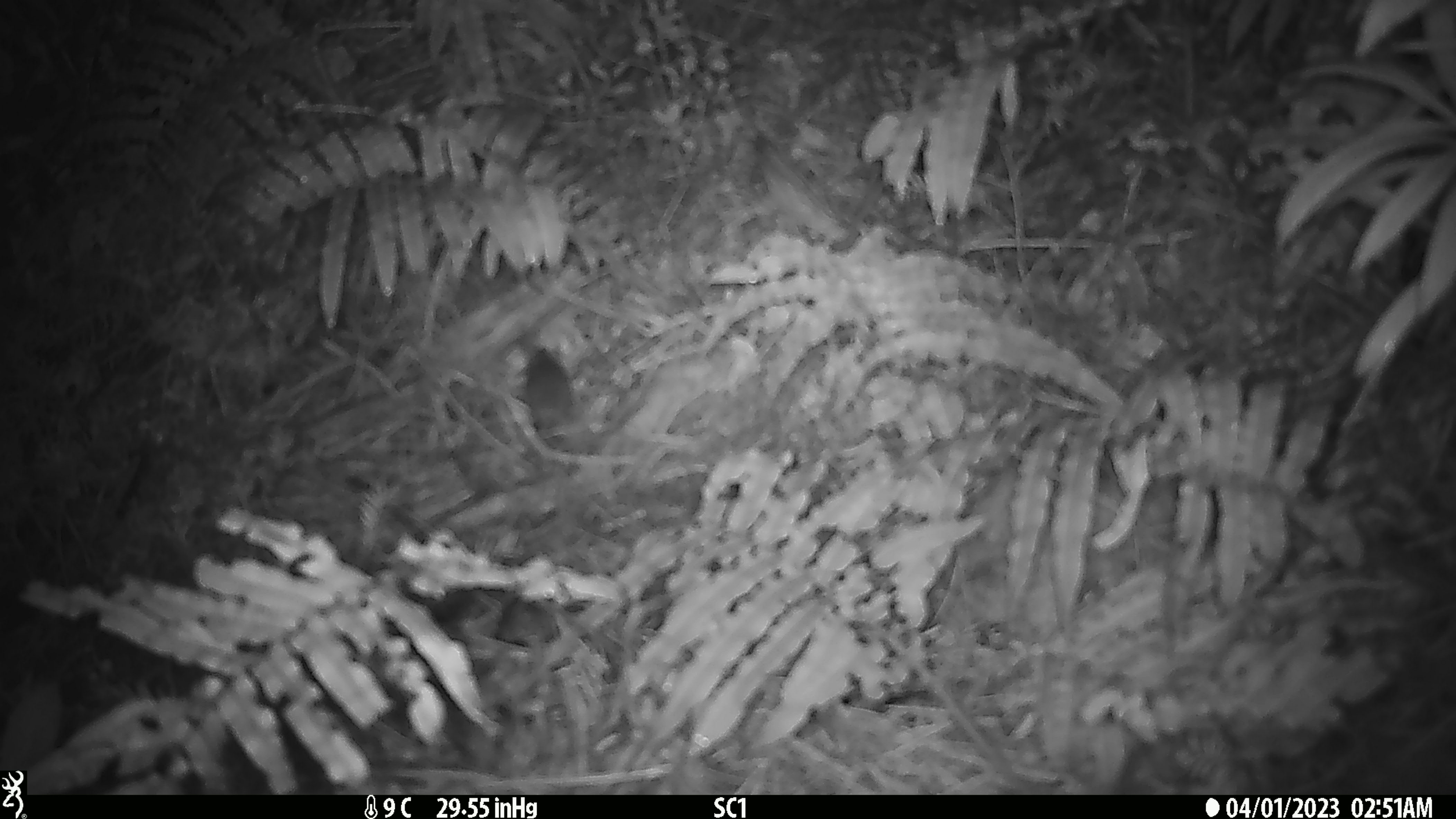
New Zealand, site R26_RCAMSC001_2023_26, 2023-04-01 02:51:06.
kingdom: Animalia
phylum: Chordata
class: Mammalia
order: Rodentia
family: Muridae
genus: Mus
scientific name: Mus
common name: mouse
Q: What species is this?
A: Mouse (Mus).